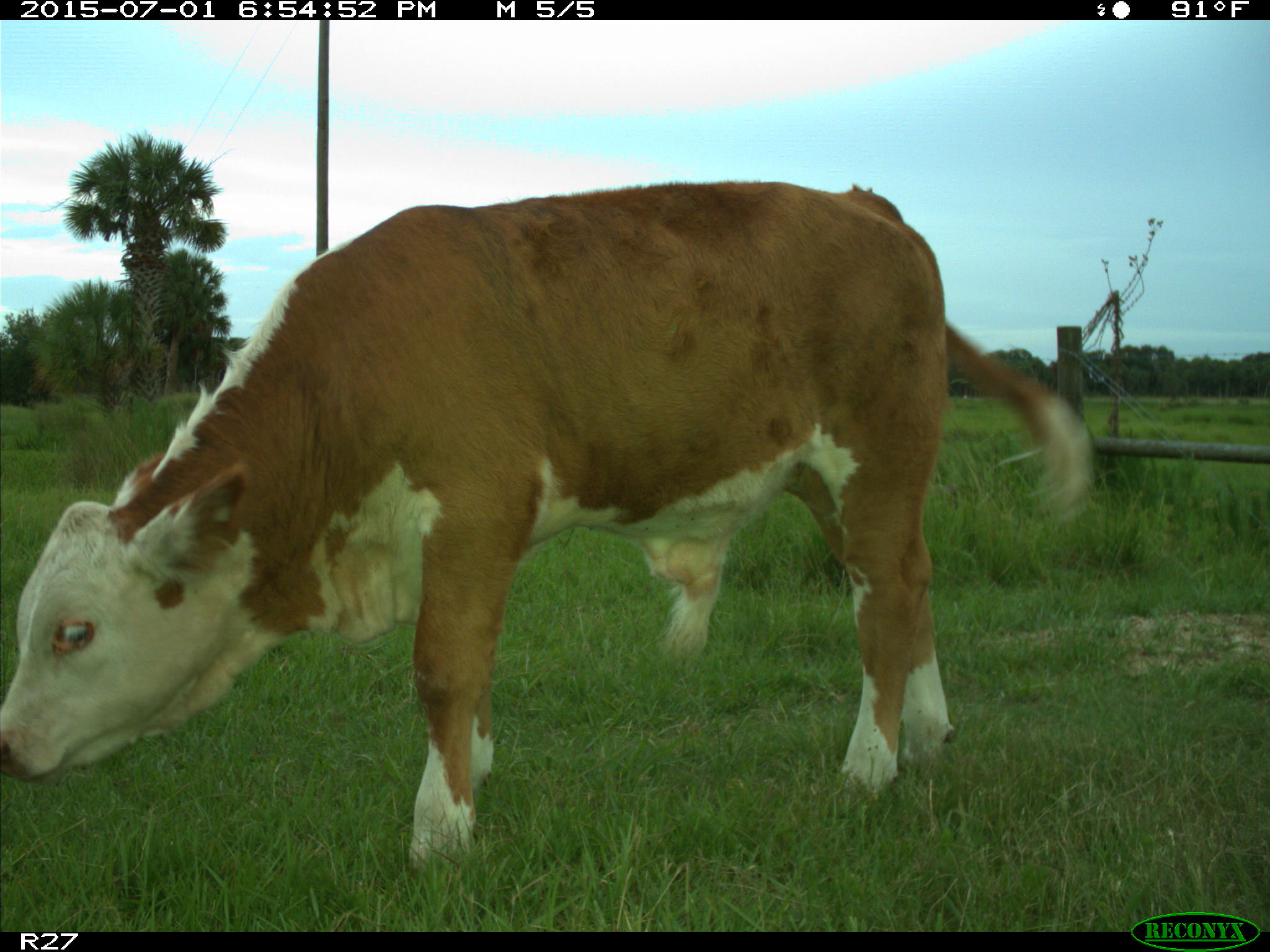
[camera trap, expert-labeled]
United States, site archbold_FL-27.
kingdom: Animalia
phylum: Chordata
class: Mammalia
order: Artiodactyla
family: Bovidae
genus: Bos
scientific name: Bos taurus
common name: domestic cow